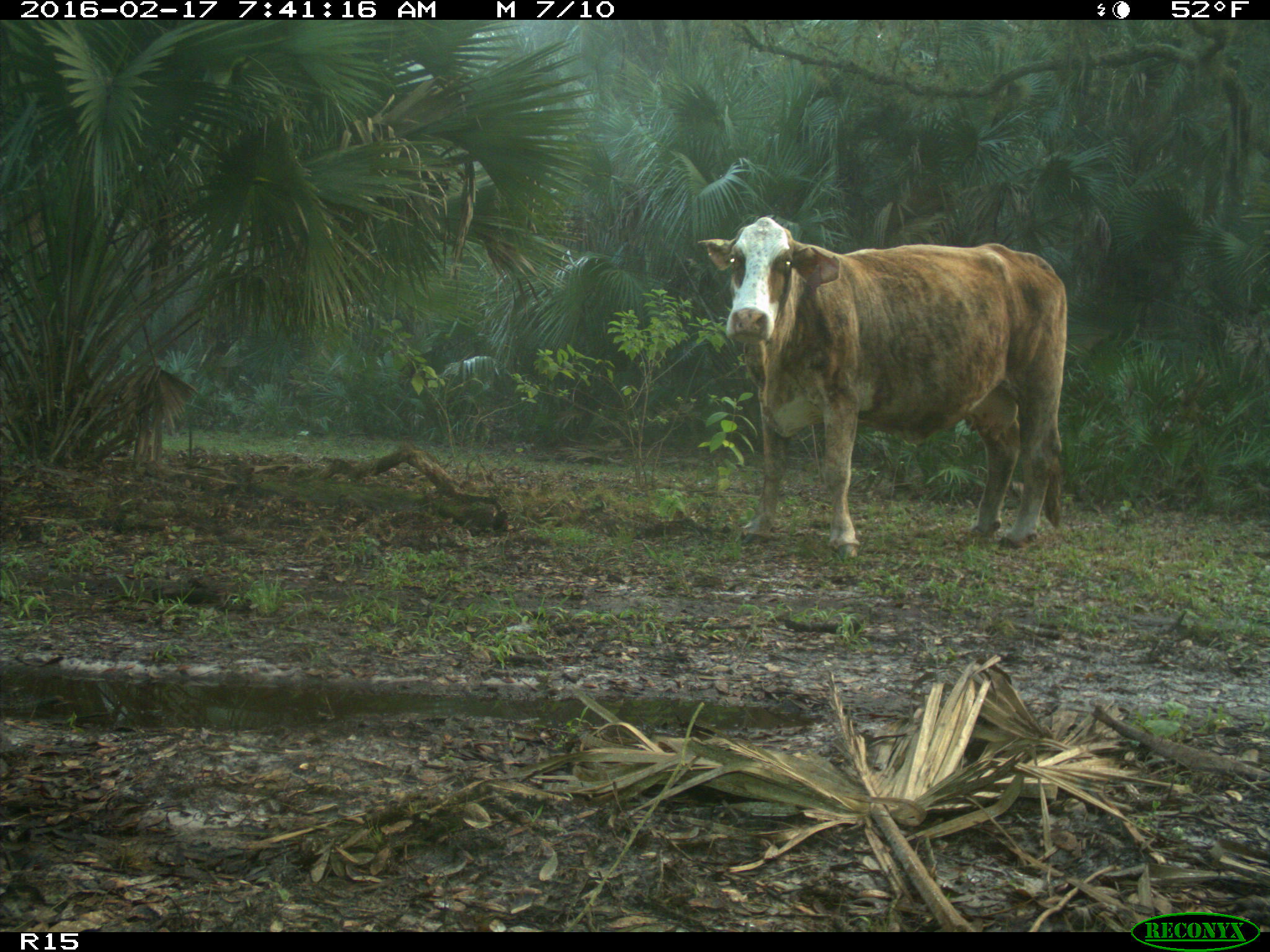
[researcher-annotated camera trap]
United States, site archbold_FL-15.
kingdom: Animalia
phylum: Chordata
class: Mammalia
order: Artiodactyla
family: Bovidae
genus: Bos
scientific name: Bos taurus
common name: domestic cow